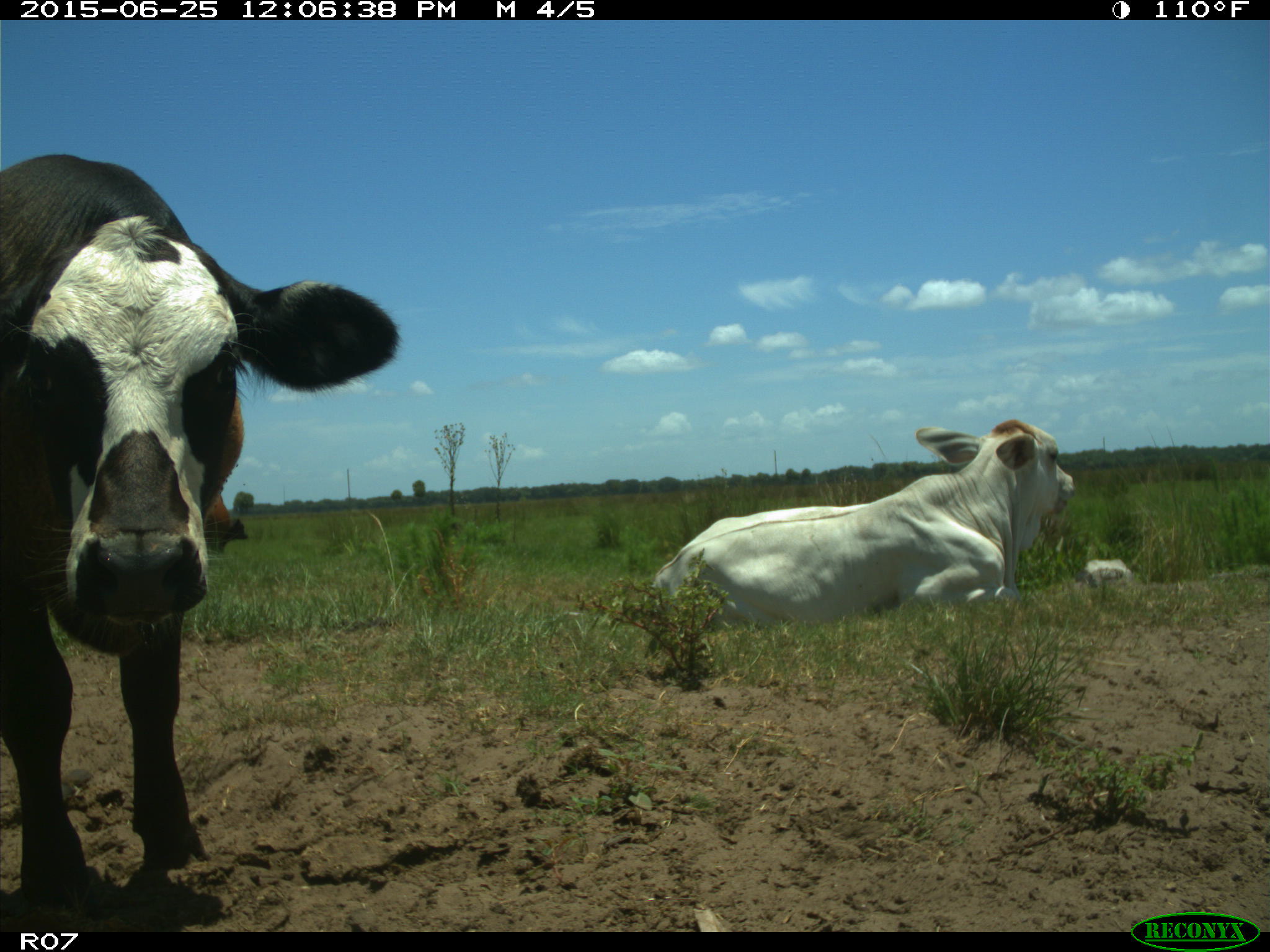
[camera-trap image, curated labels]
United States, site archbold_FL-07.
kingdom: Animalia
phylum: Chordata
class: Mammalia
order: Artiodactyla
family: Bovidae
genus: Bos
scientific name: Bos taurus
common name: domestic cow